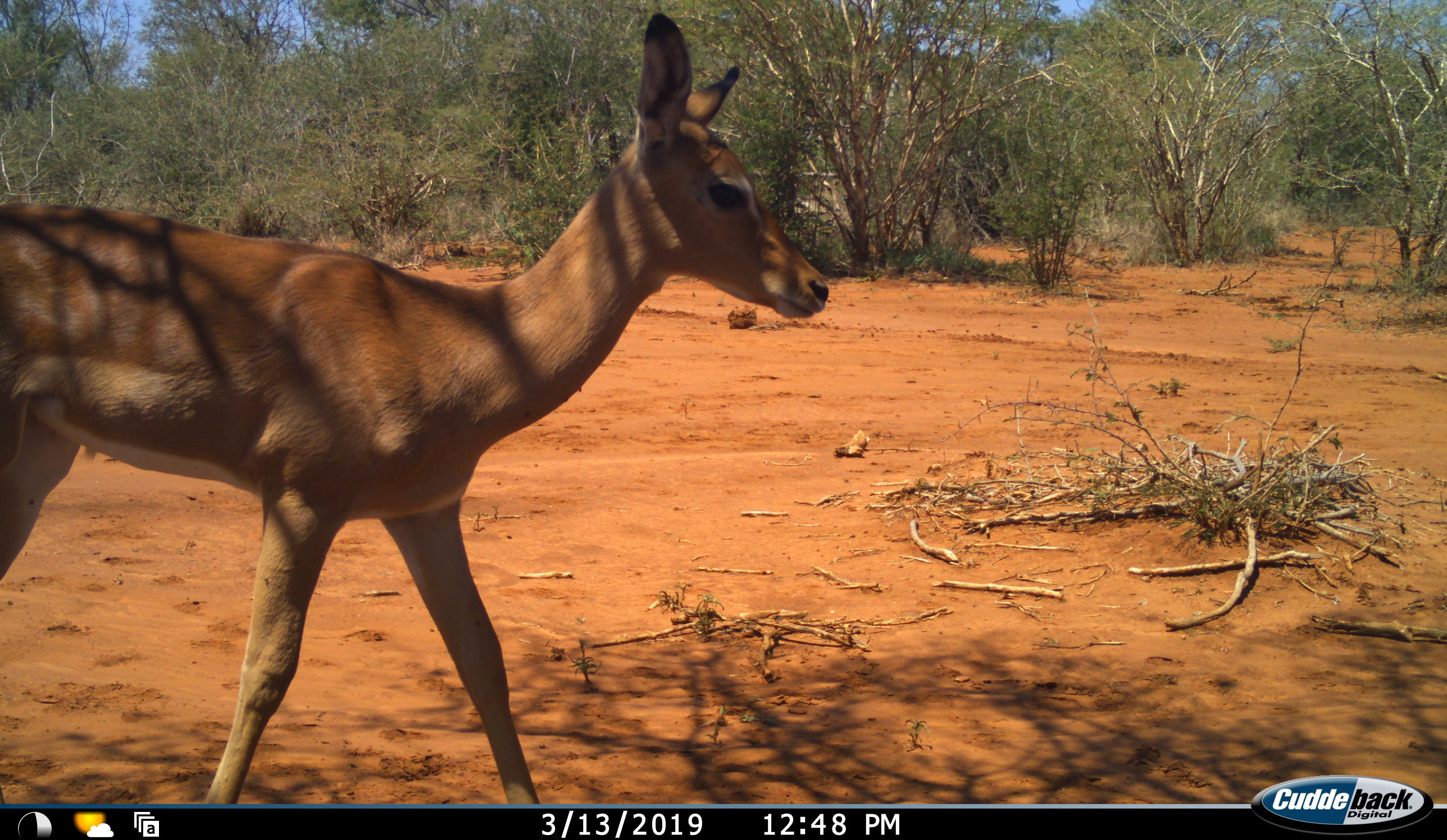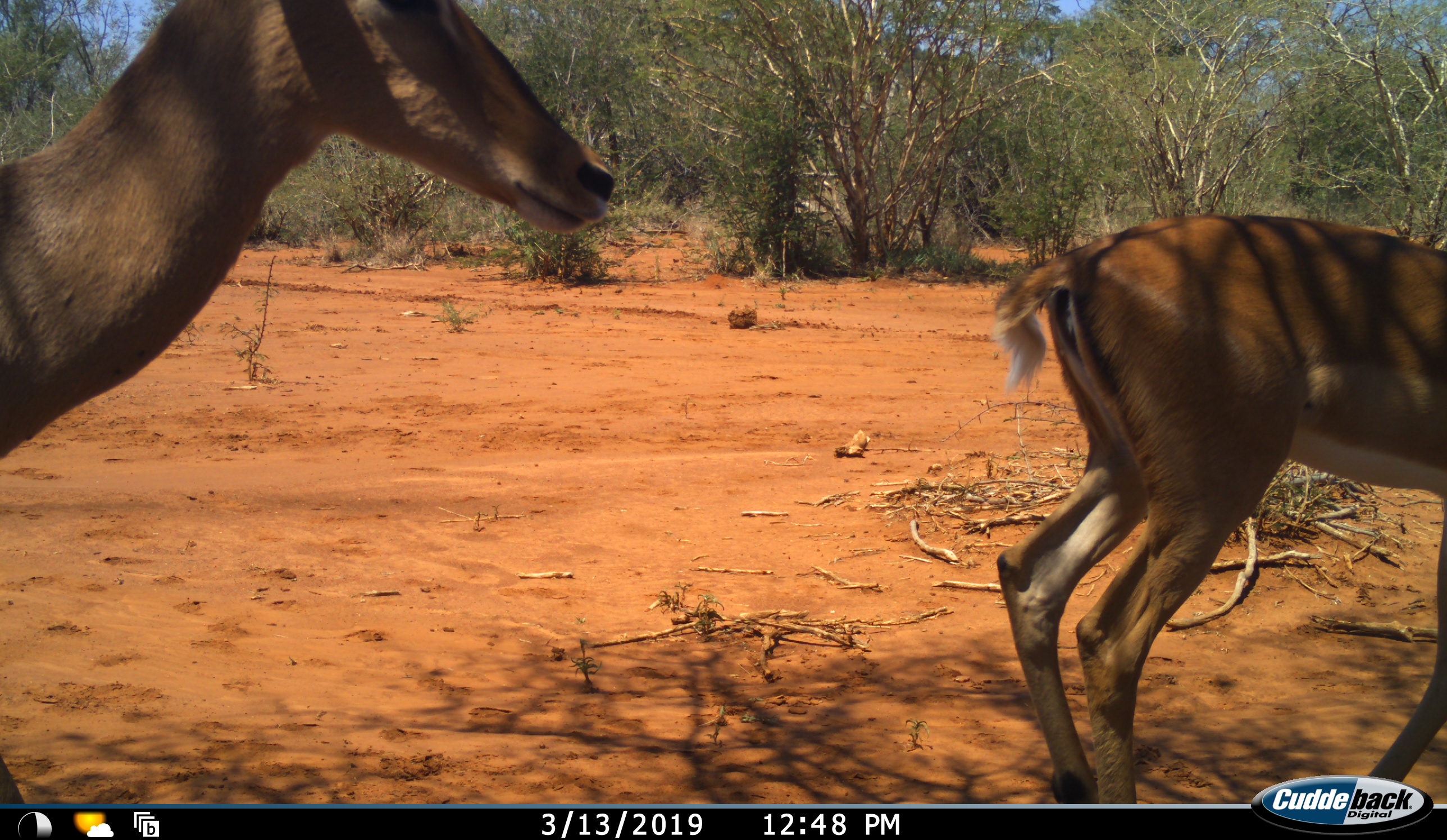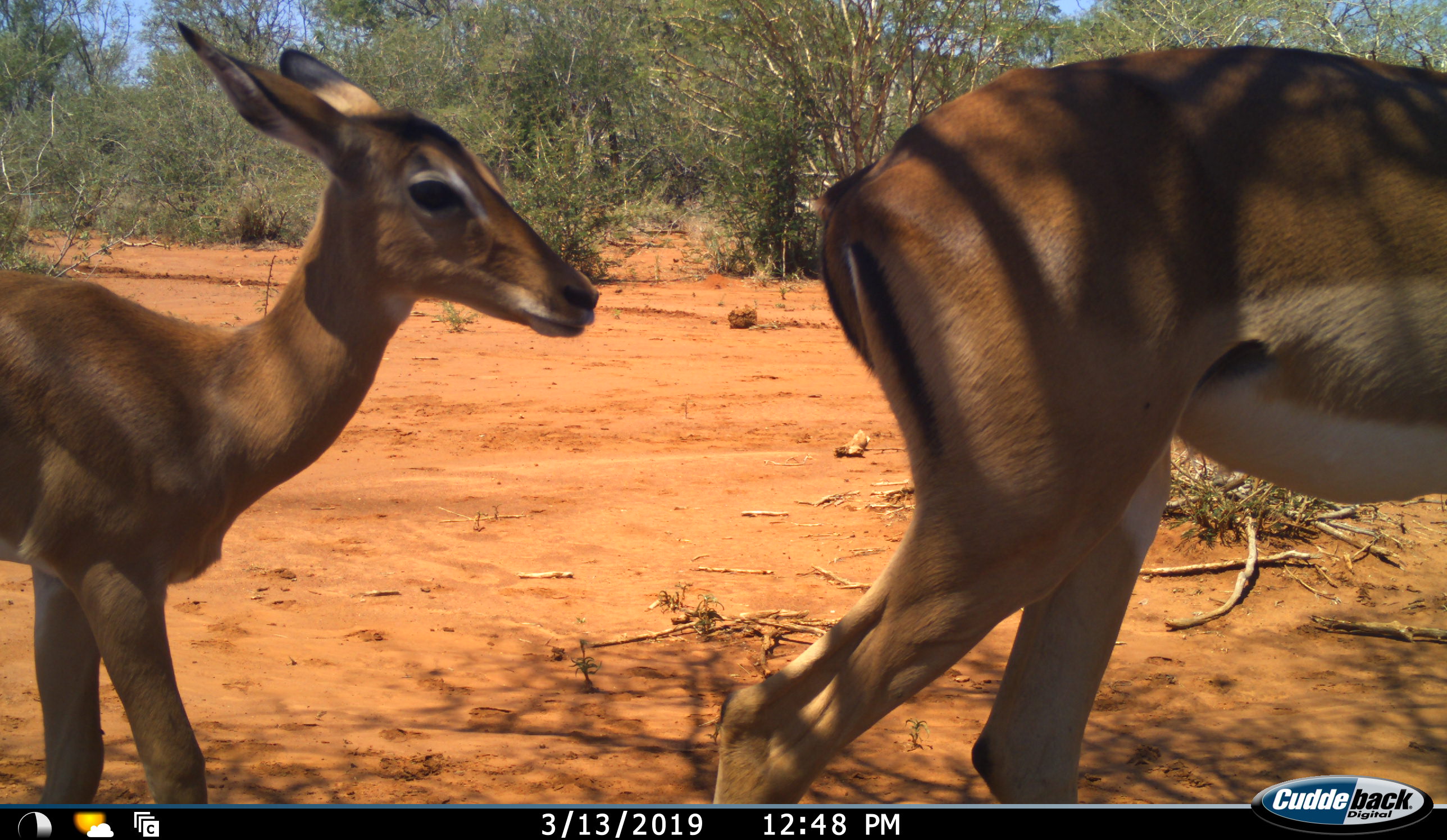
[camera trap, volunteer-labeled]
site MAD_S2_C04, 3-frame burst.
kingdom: Animalia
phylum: Chordata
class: Mammalia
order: Artiodactyla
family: Bovidae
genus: Aepyceros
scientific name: Aepyceros melampus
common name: impala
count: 3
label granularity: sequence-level